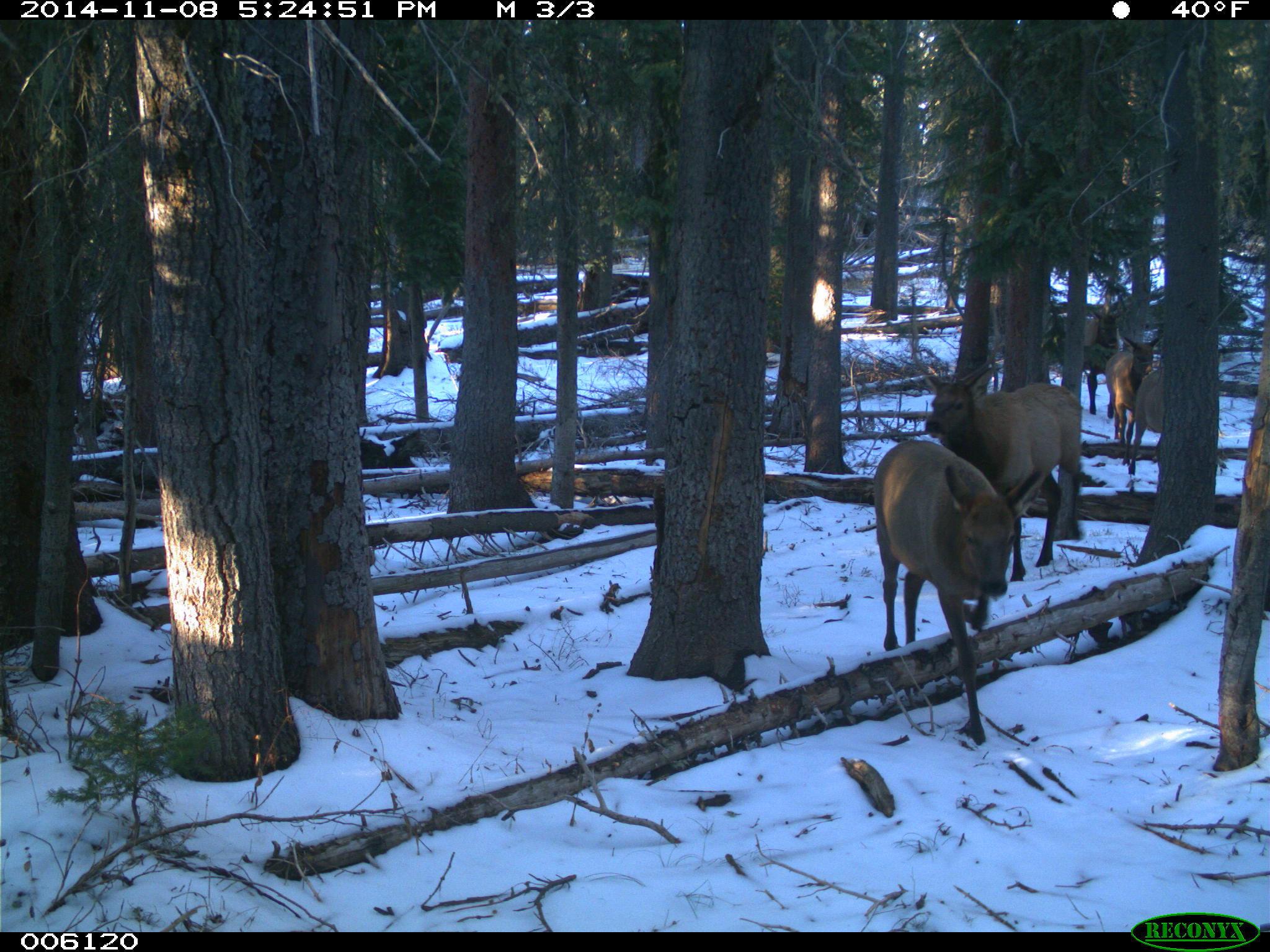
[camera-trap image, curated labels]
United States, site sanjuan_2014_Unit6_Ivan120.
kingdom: Animalia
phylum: Chordata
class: Mammalia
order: Artiodactyla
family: Cervidae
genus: Cervus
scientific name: Cervus elaphus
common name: red deer